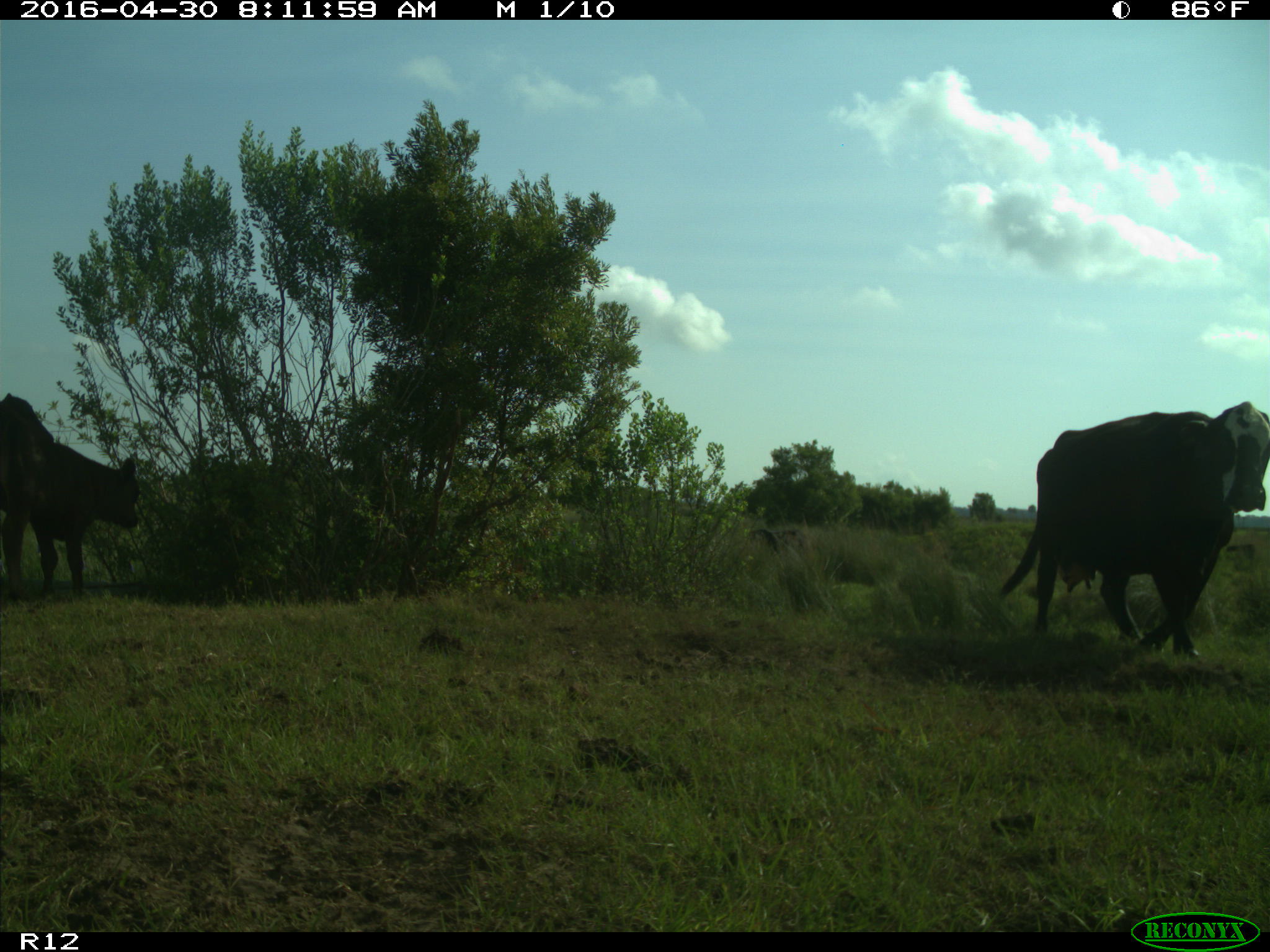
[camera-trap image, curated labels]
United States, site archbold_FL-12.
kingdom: Animalia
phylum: Chordata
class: Mammalia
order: Artiodactyla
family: Bovidae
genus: Bos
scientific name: Bos taurus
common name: domestic cow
Bos taurus (domestic cow).